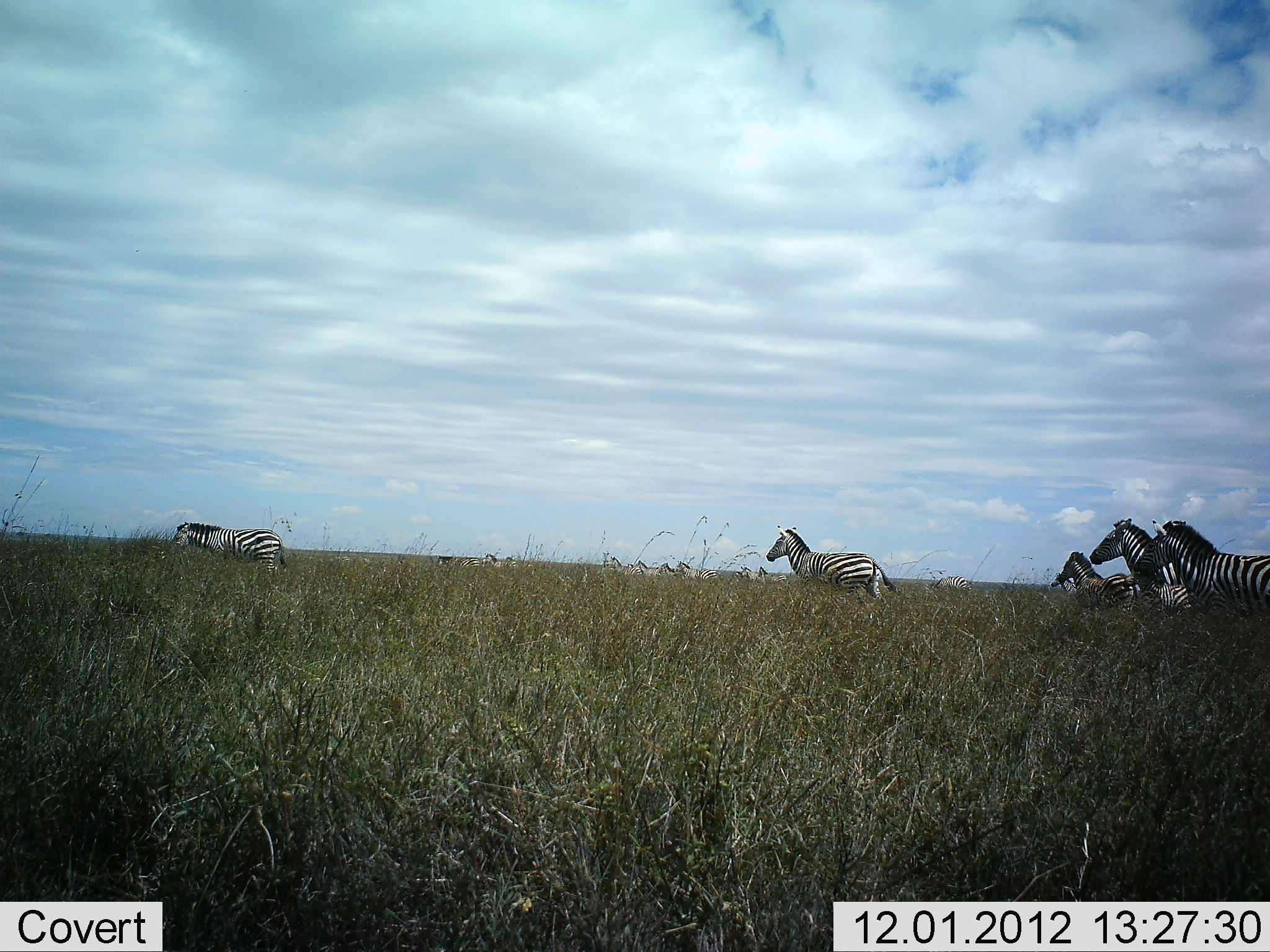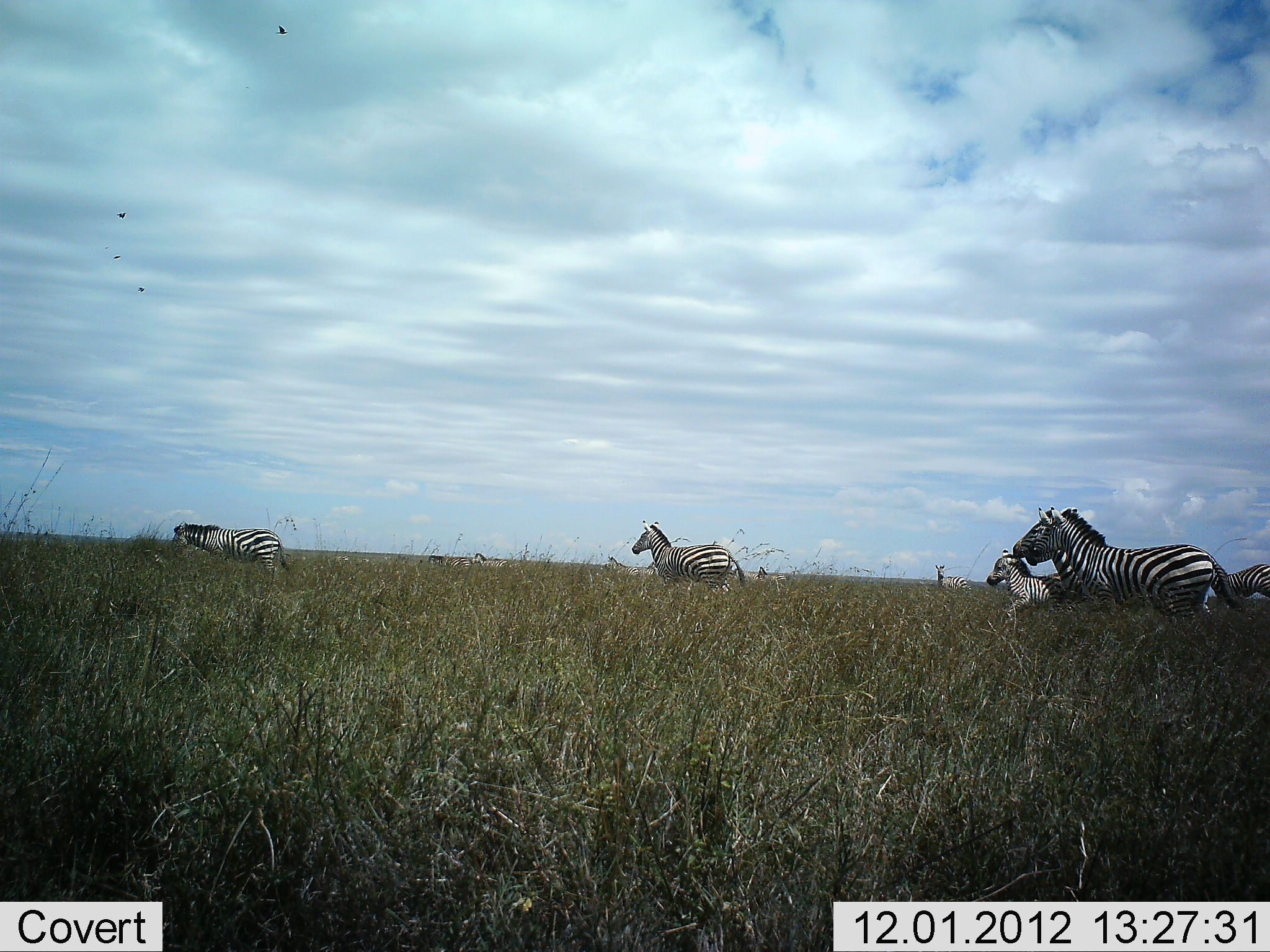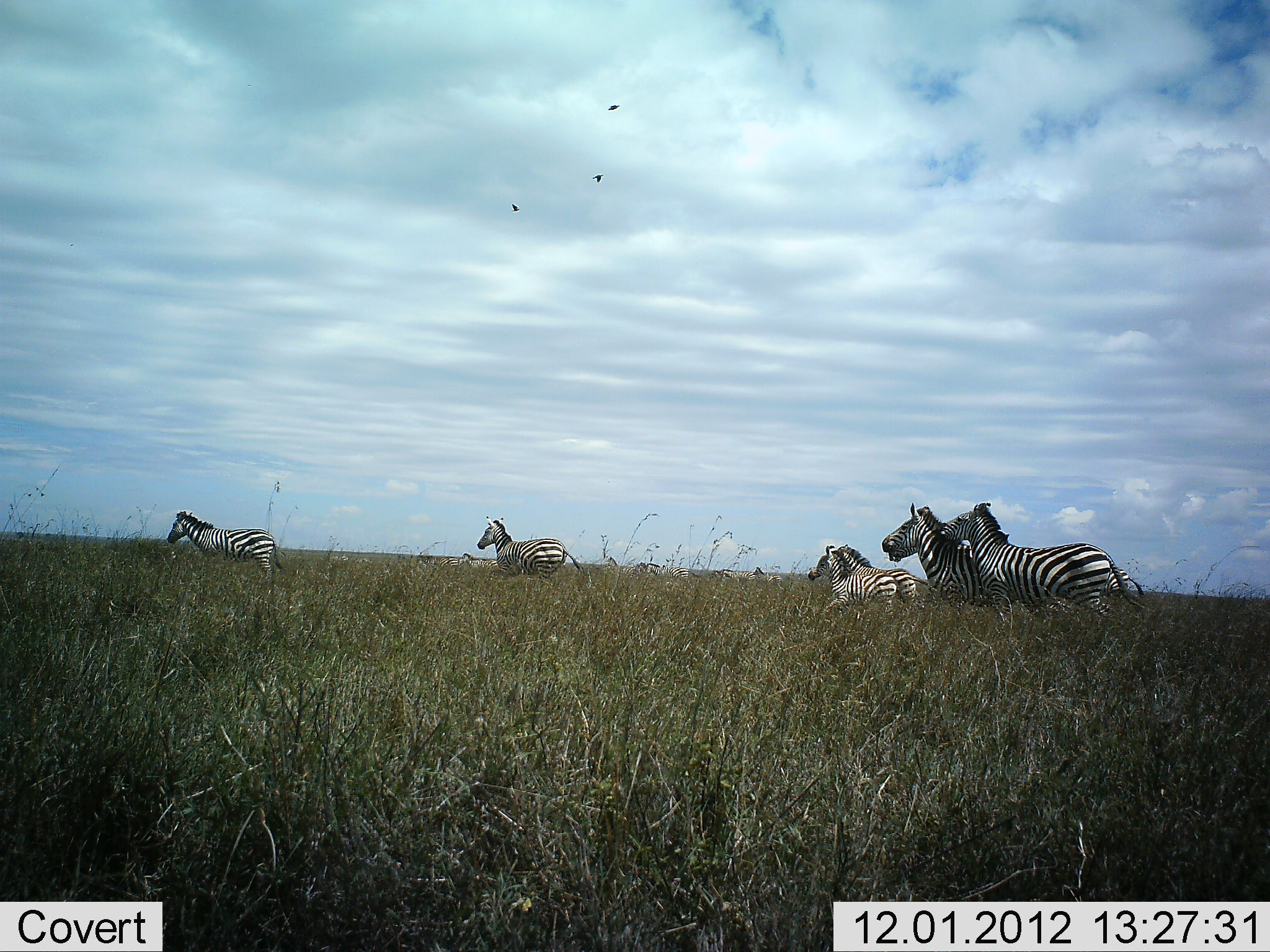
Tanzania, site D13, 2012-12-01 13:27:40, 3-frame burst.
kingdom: Animalia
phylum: Chordata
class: Mammalia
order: Perissodactyla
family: Equidae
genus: Equus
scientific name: Equus quagga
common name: plains zebra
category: zebra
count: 9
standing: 0%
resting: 0%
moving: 100%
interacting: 0%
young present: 60%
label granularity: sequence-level